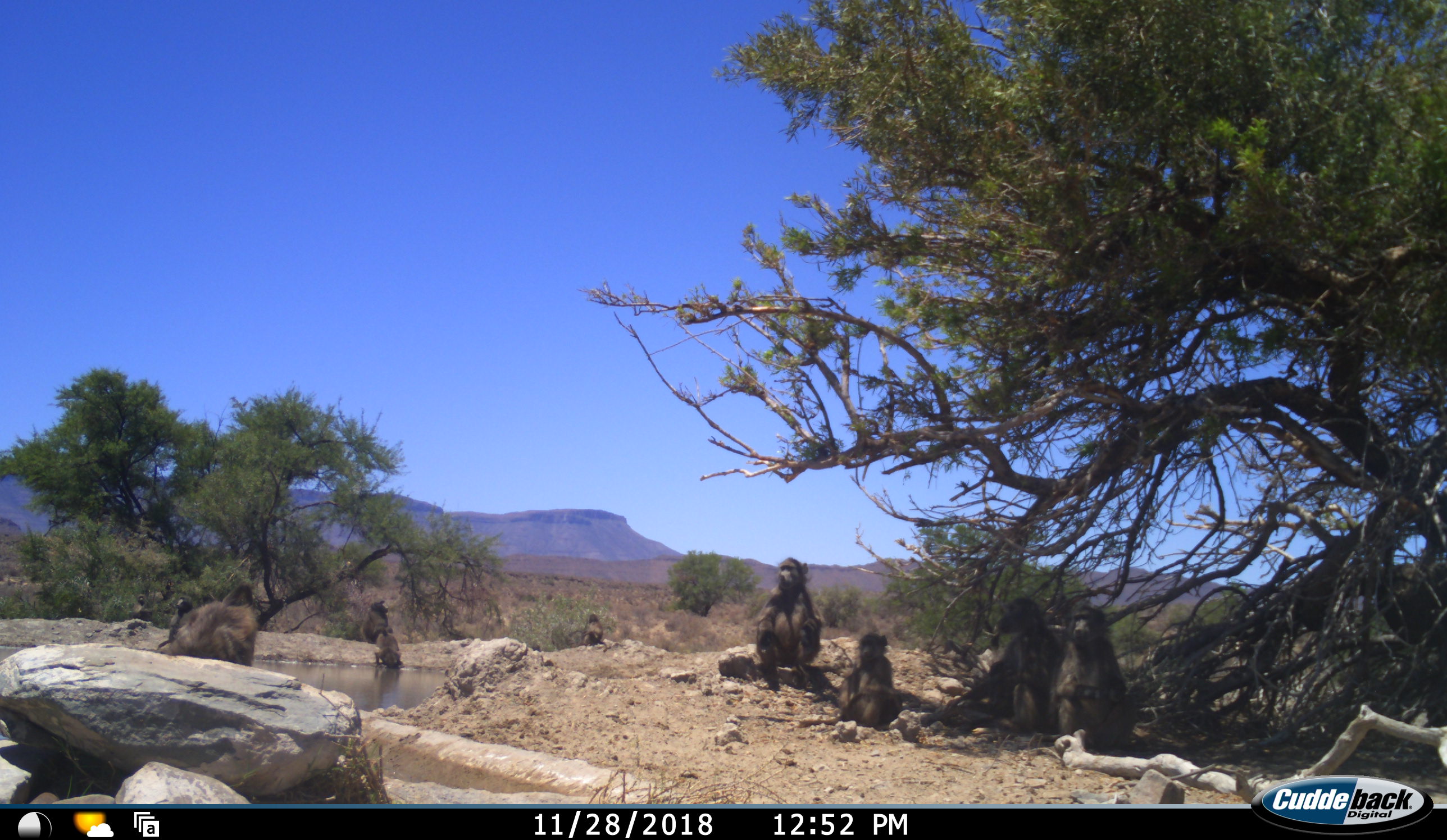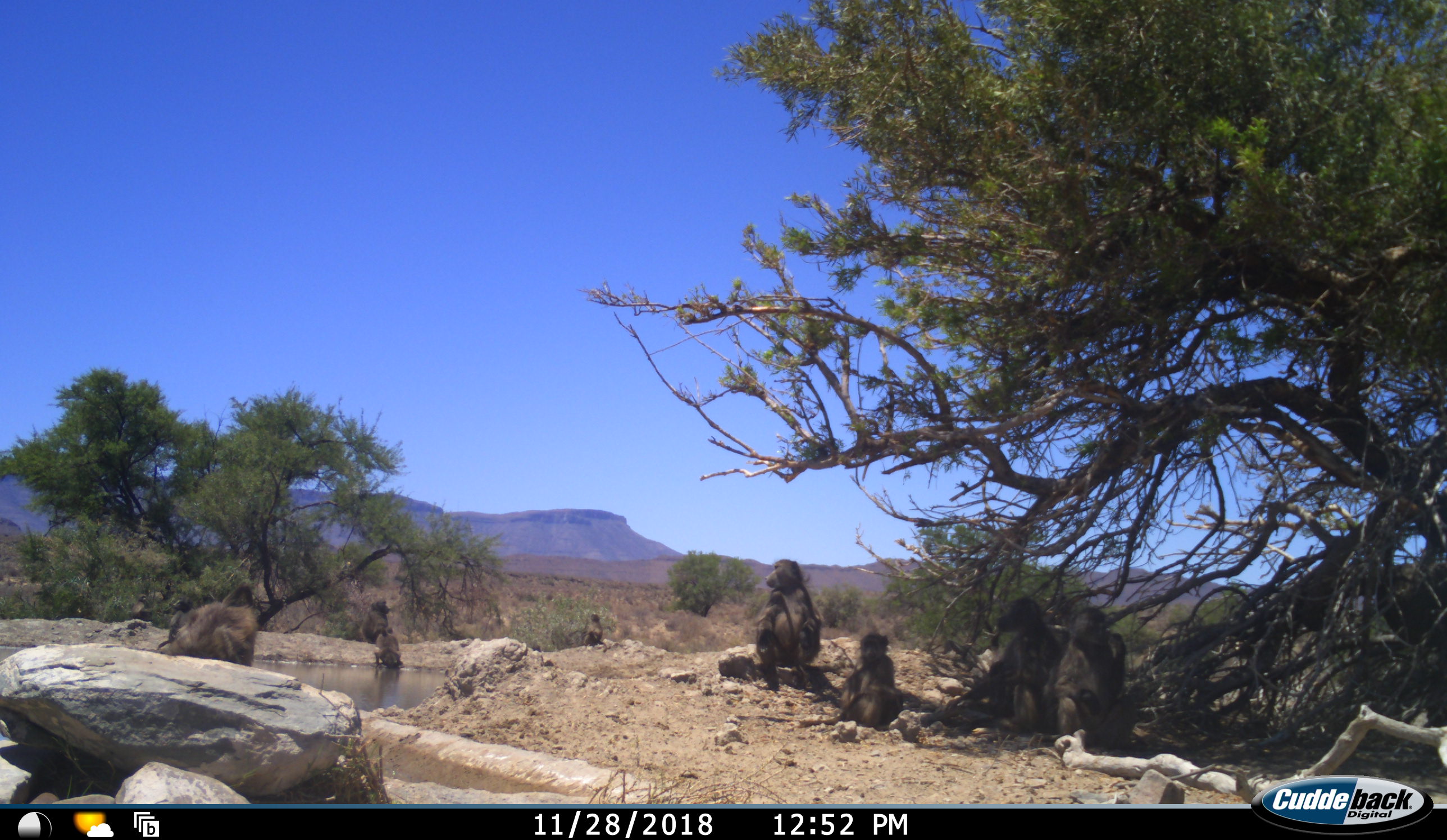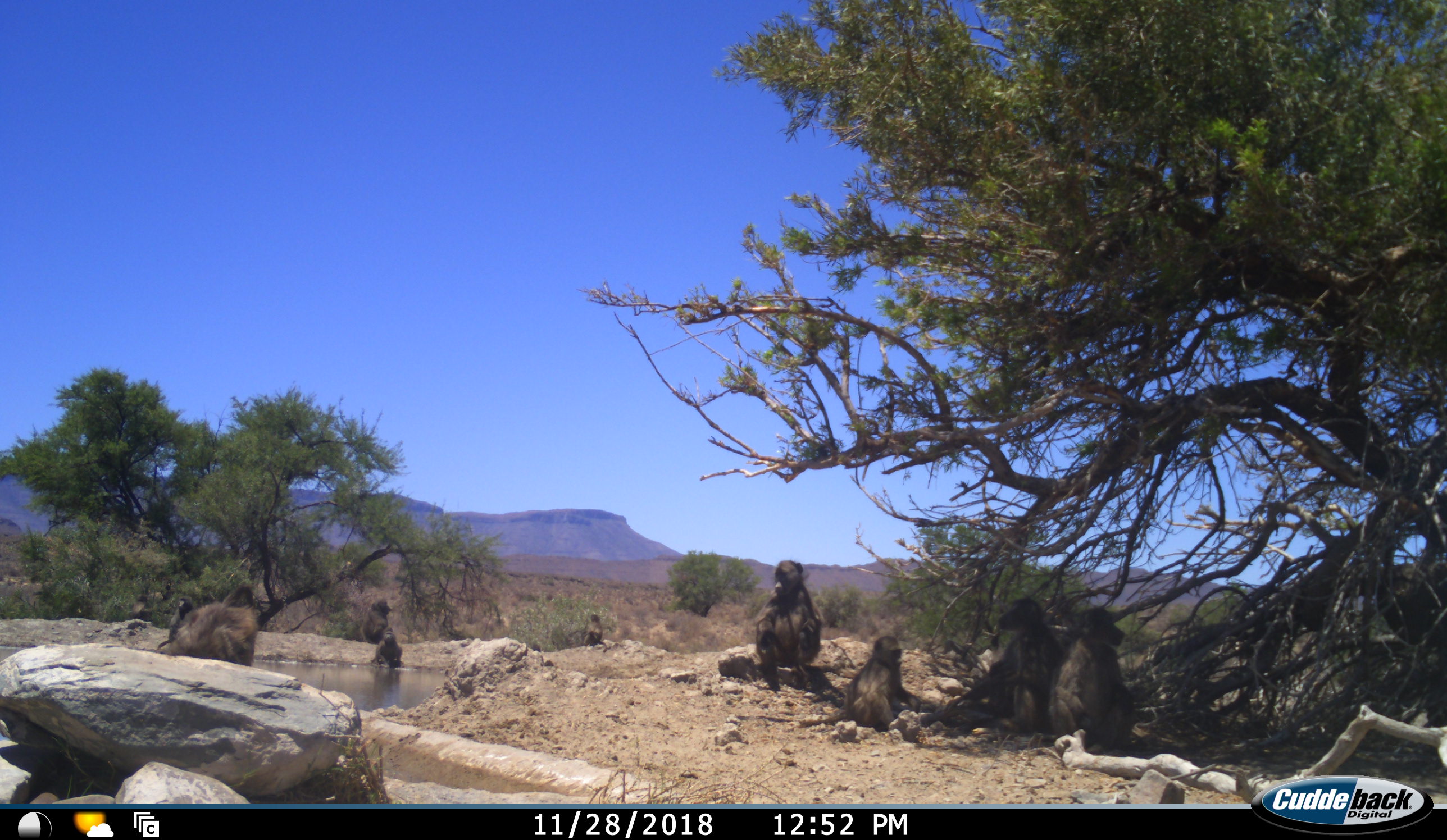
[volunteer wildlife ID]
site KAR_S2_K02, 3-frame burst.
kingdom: Animalia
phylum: Chordata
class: Mammalia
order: Primates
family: Cercopithecidae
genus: Papio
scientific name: Papio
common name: baboon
Baboon (Papio), count 10. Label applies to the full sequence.